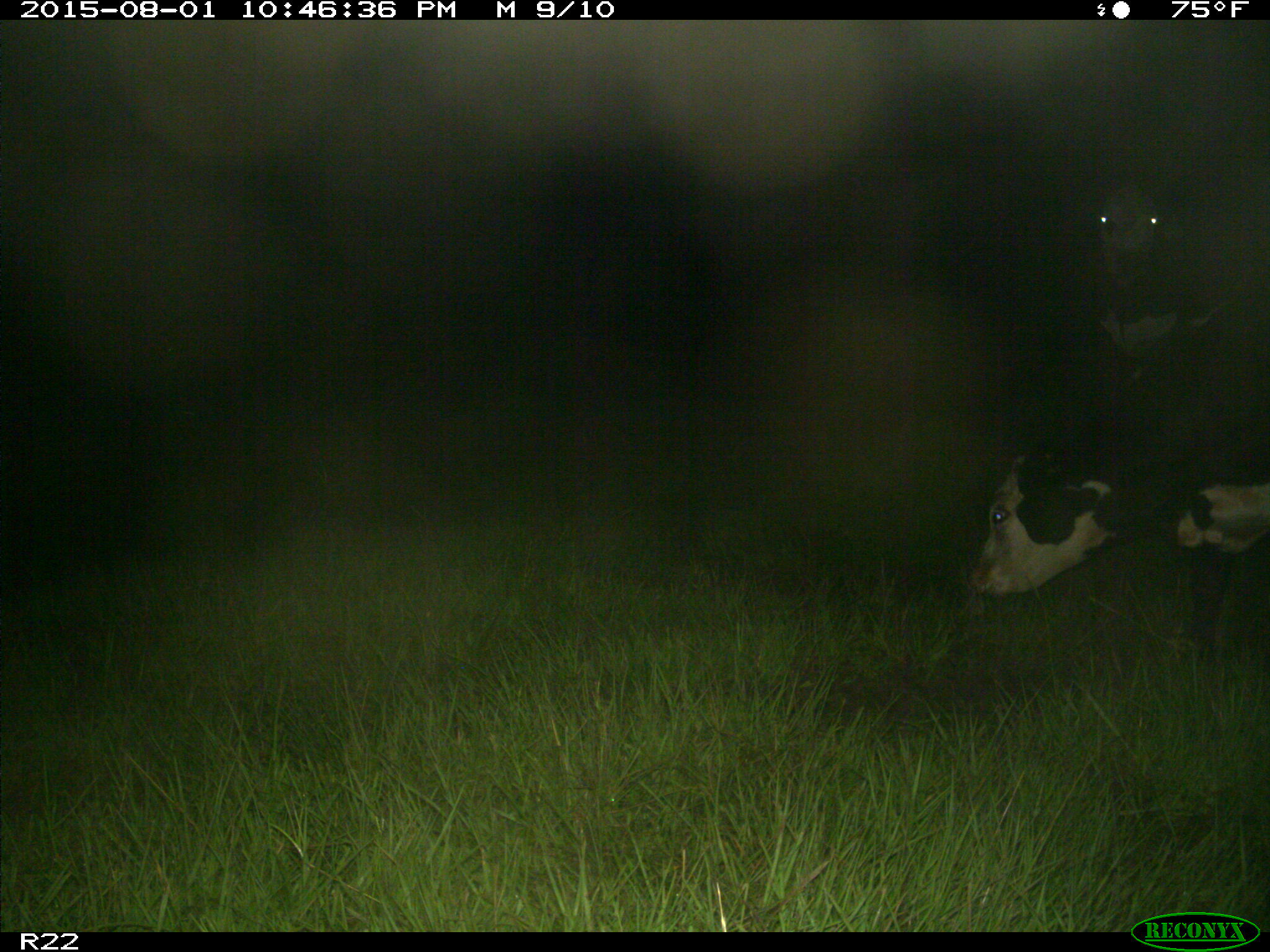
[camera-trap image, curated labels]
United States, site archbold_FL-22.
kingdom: Animalia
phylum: Chordata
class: Mammalia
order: Artiodactyla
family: Bovidae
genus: Bos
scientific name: Bos taurus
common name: domestic cow